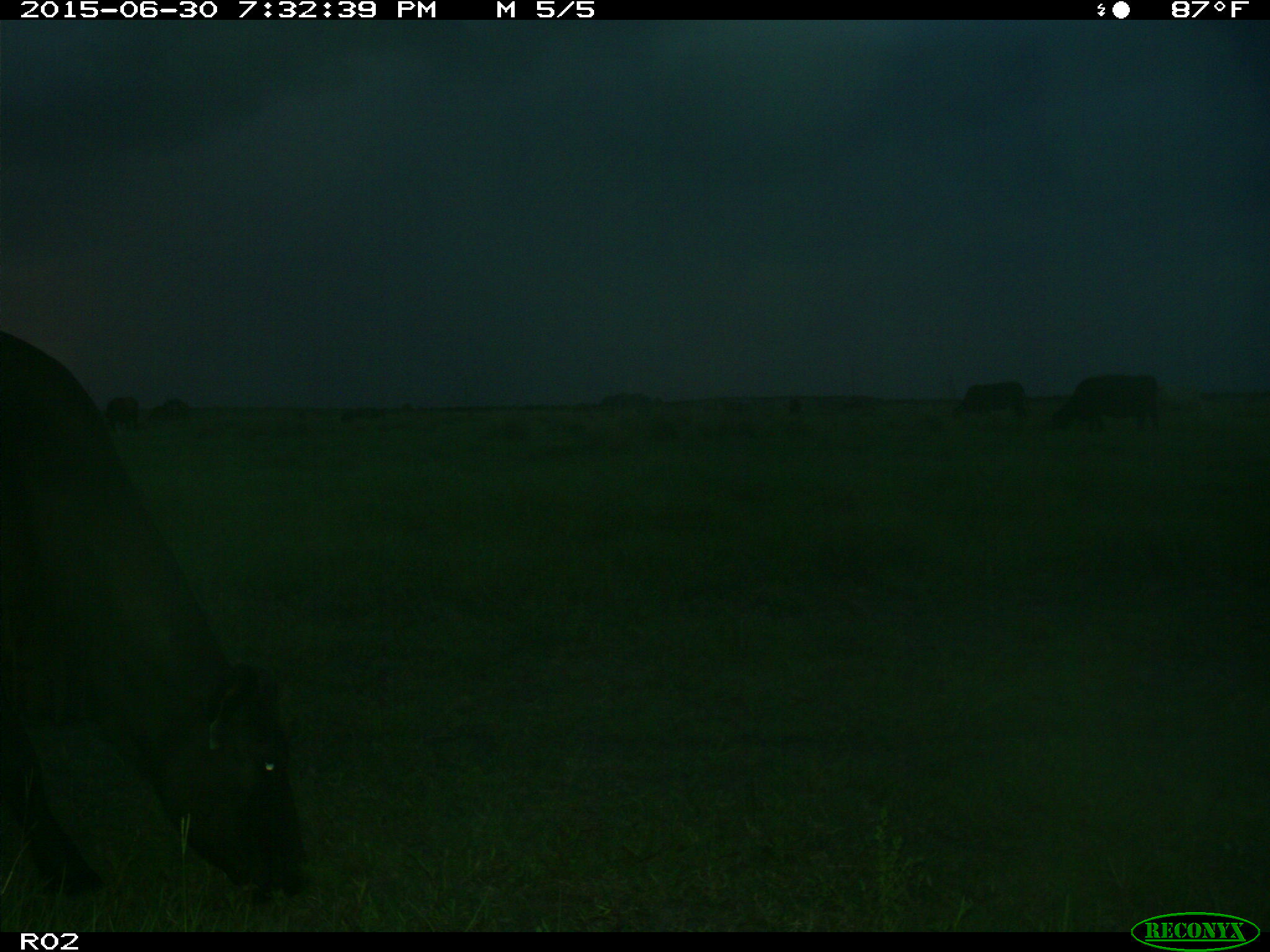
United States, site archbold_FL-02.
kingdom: Animalia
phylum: Chordata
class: Mammalia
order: Artiodactyla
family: Bovidae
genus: Bos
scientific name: Bos taurus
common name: domestic cow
Bos taurus (domestic cow).